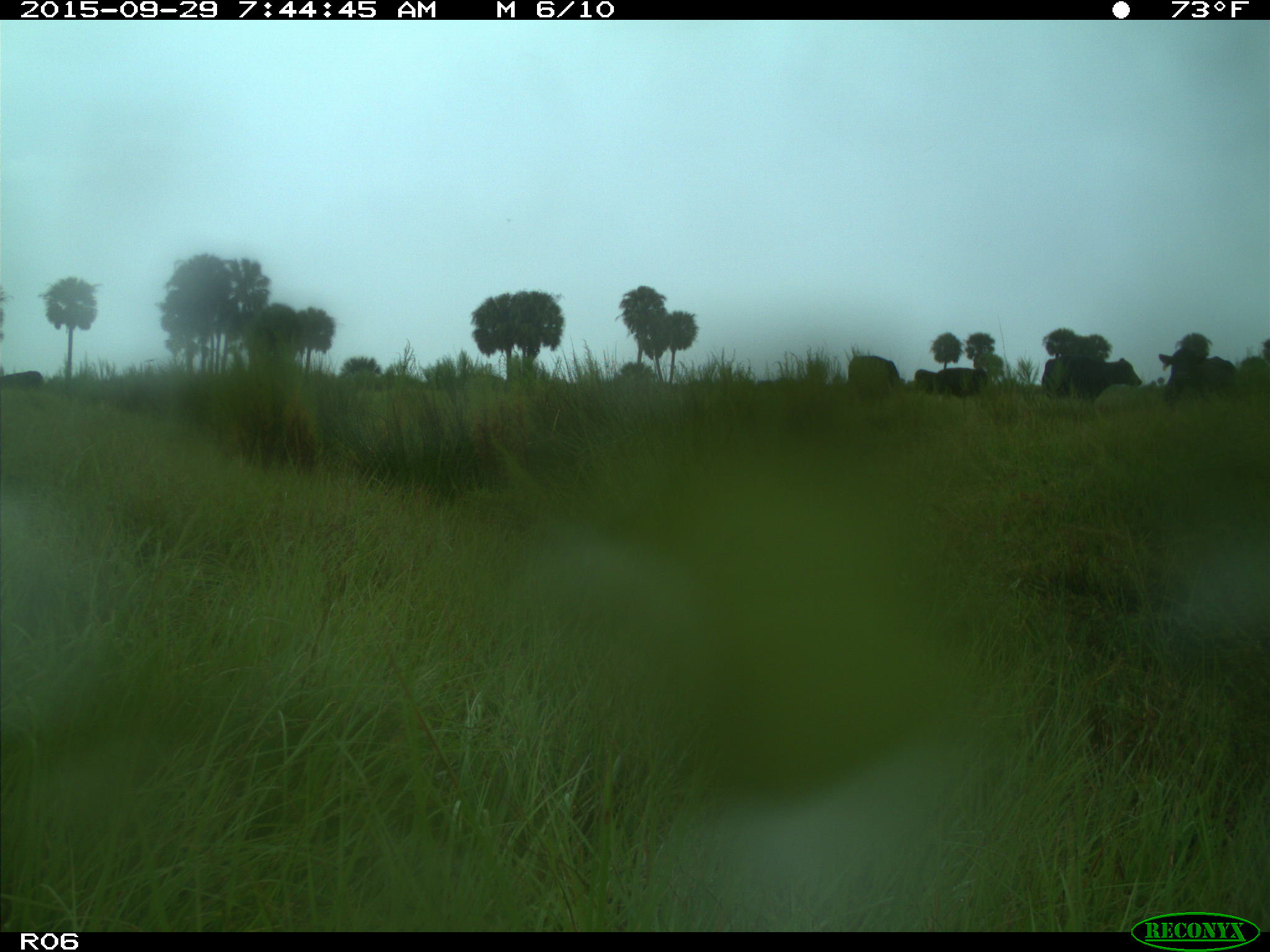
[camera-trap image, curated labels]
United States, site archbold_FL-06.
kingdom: Animalia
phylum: Chordata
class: Mammalia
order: Artiodactyla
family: Bovidae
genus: Bos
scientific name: Bos taurus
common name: domestic cow